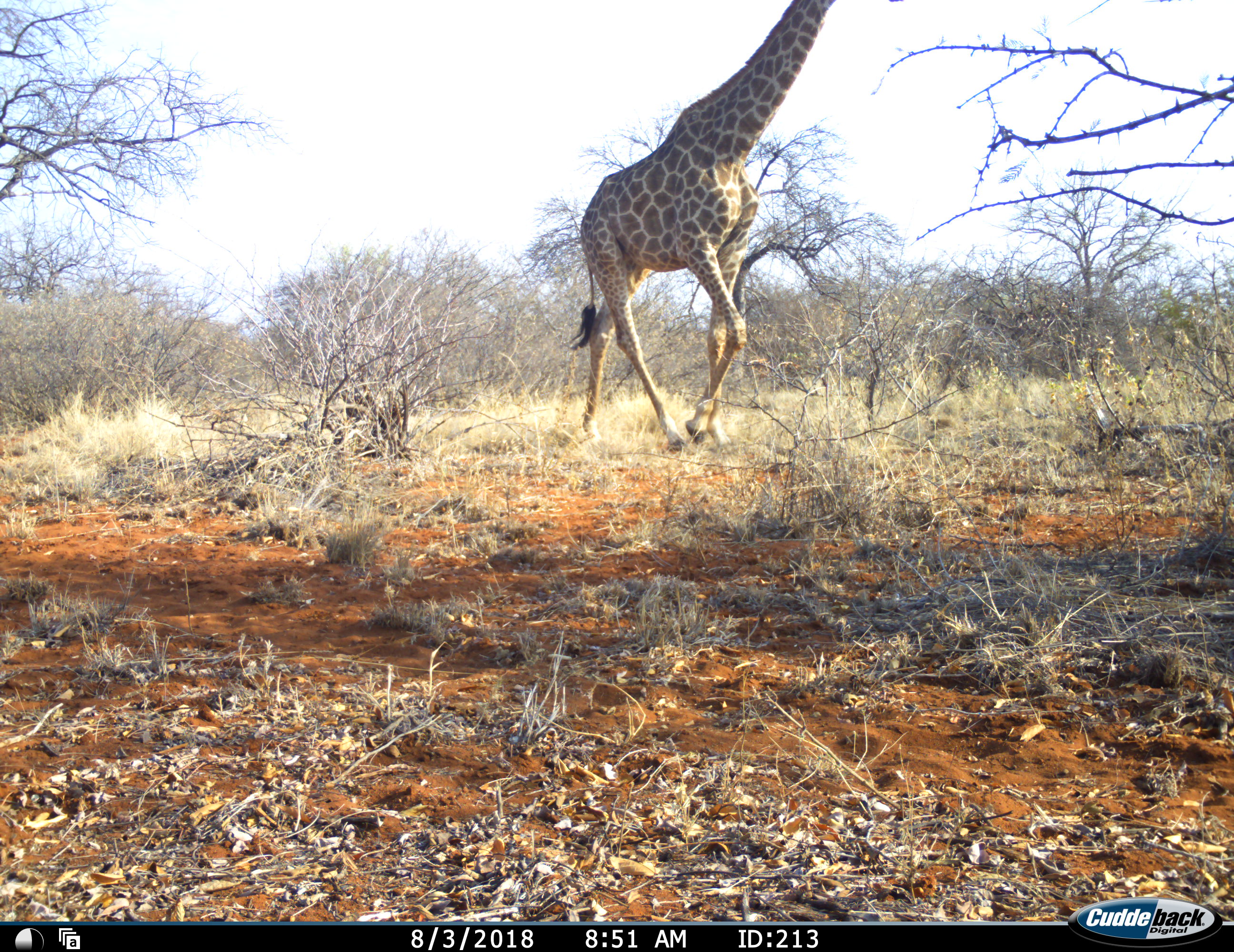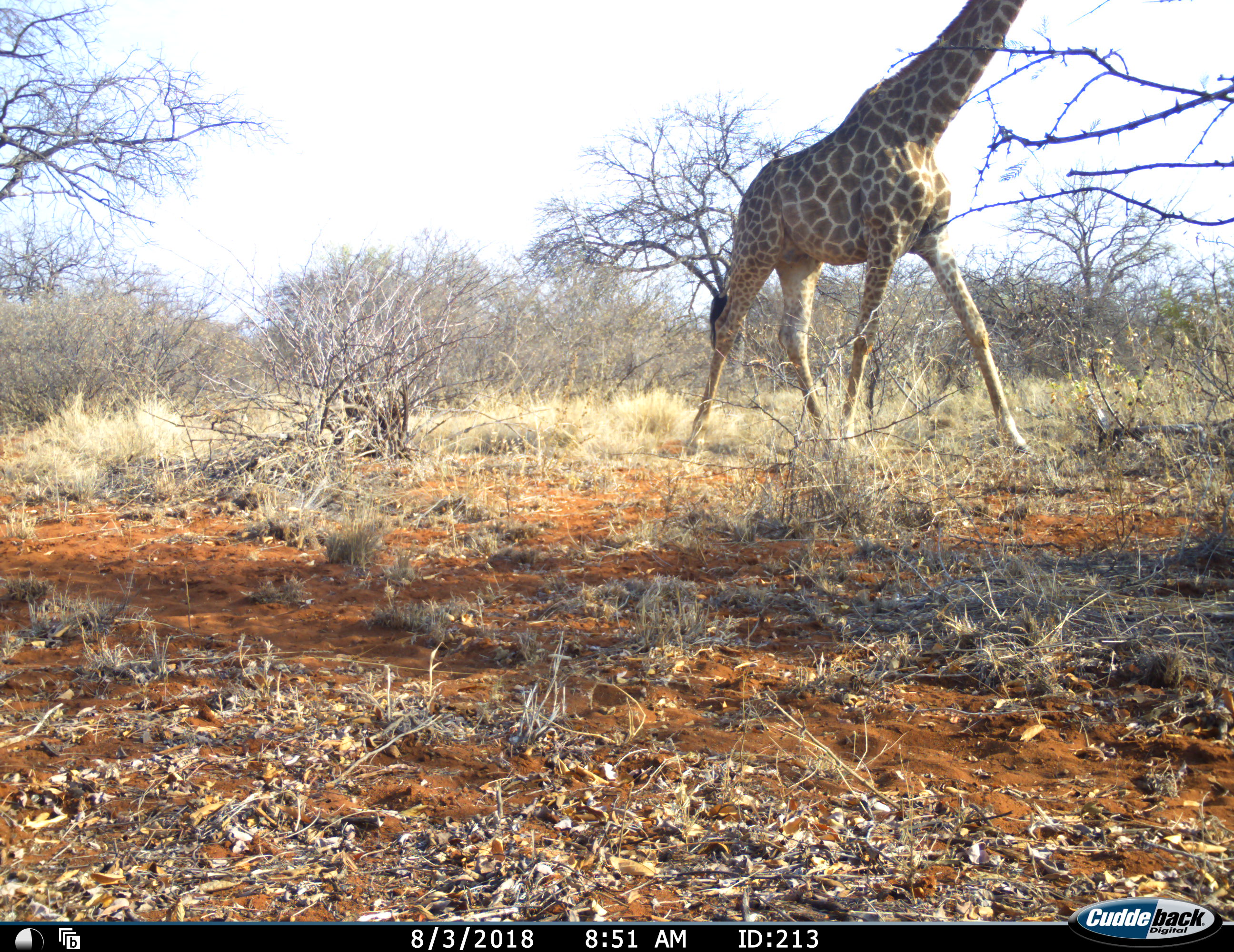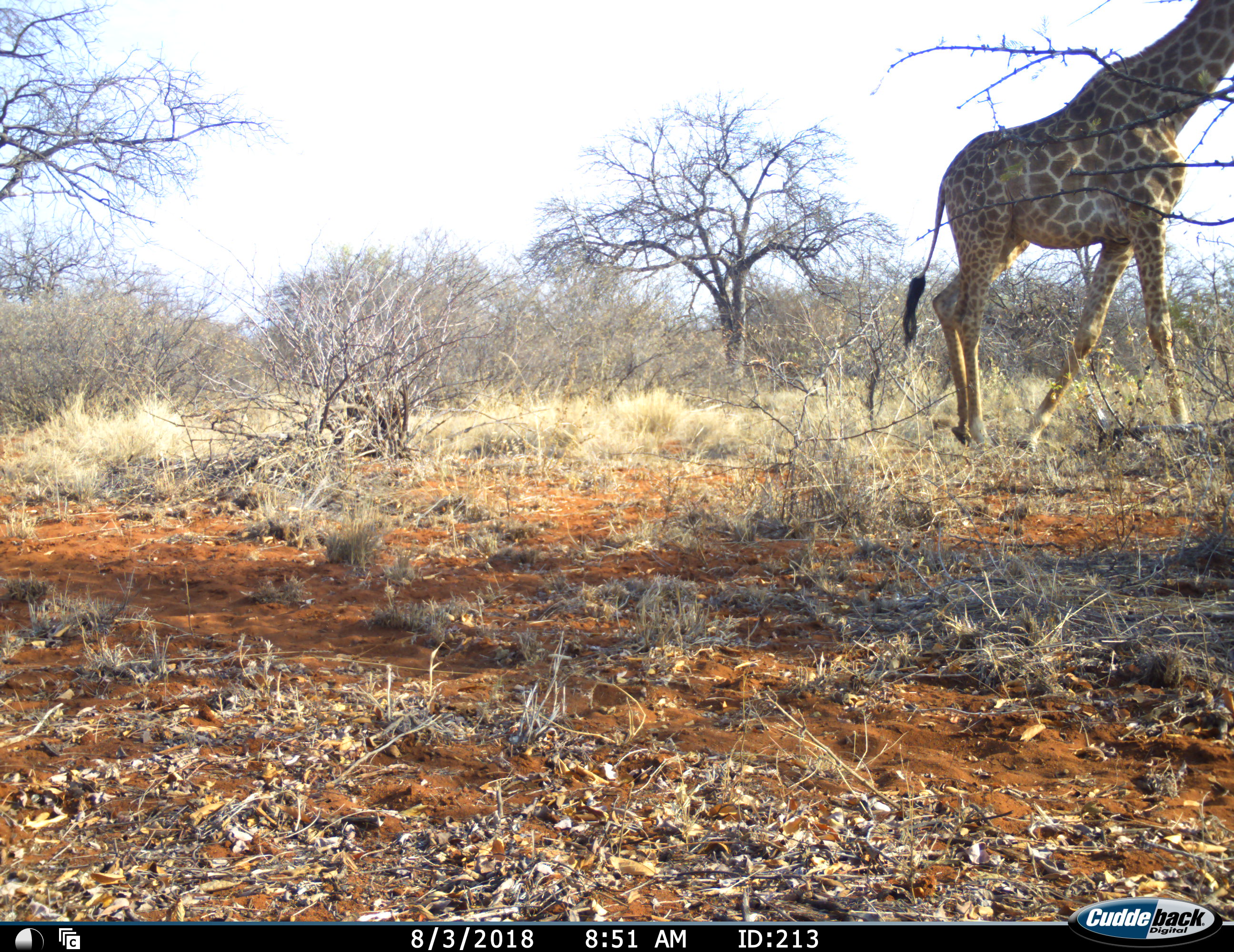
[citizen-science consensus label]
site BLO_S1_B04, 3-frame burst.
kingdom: Animalia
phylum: Chordata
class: Mammalia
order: Artiodactyla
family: Giraffidae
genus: Giraffa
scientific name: Giraffa camelopardalis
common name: giraffe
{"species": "giraffe (Giraffa camelopardalis)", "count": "1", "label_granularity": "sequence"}